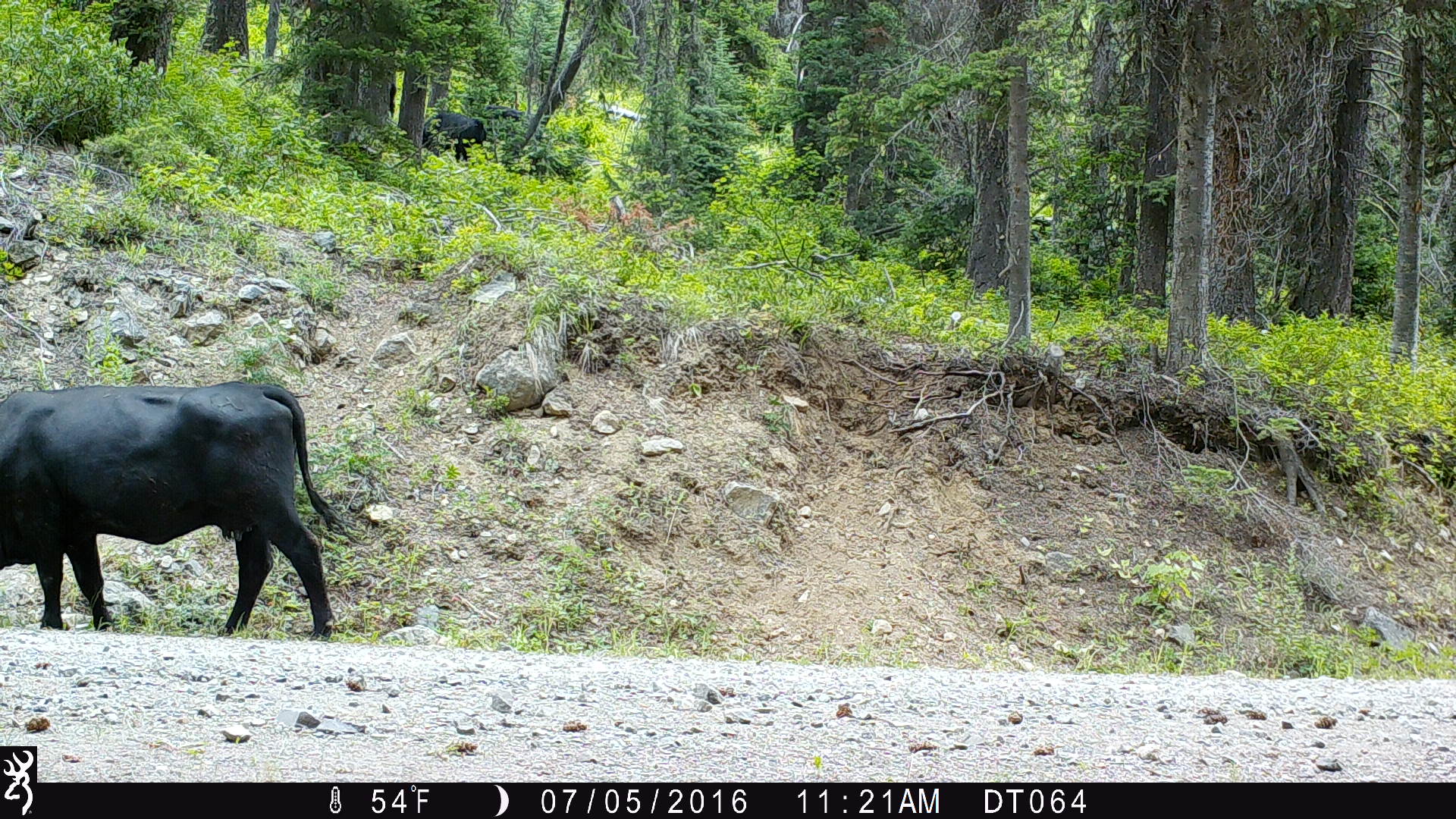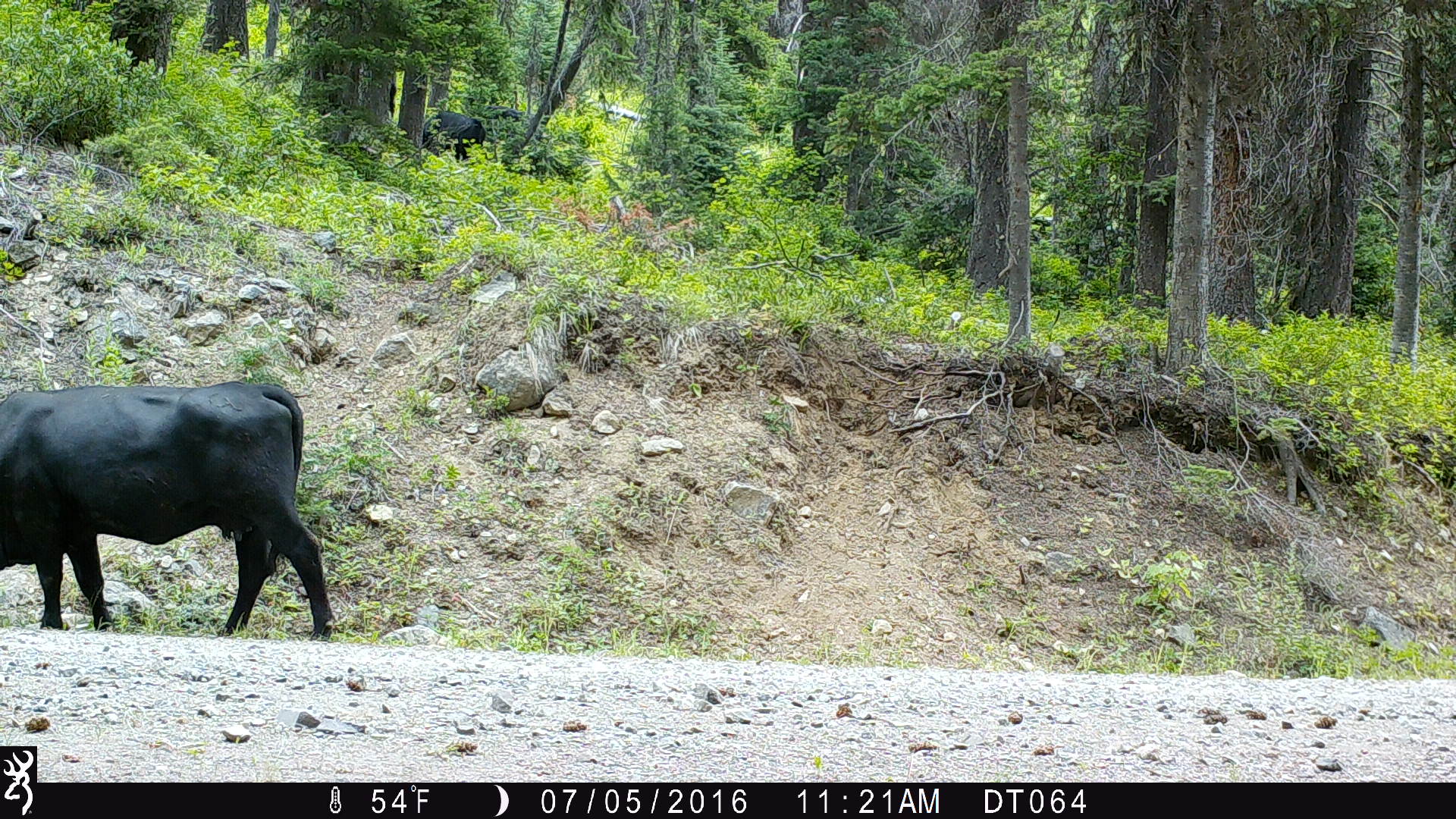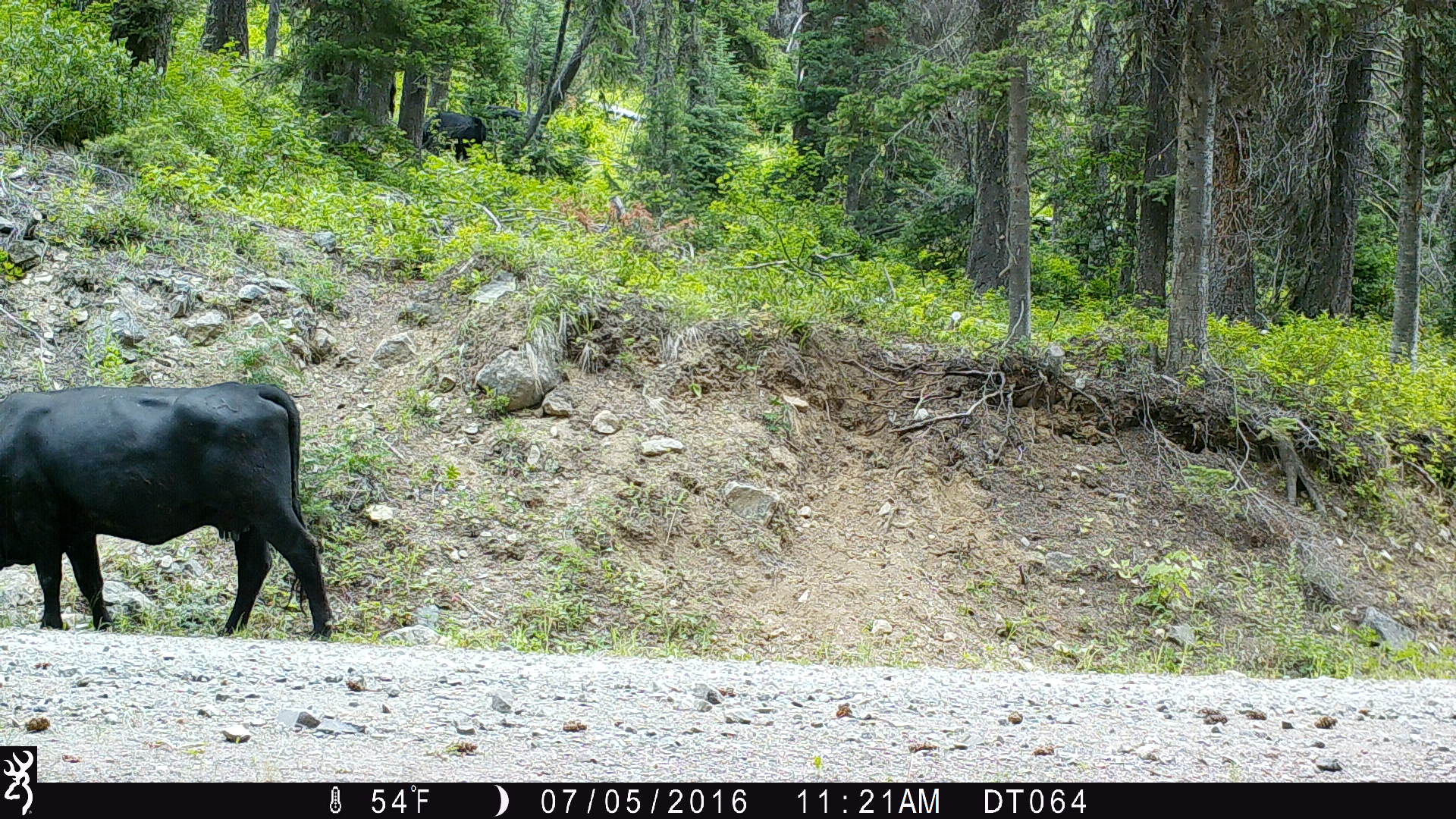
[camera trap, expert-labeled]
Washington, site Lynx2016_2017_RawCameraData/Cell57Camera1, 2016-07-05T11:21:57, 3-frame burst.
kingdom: Animalia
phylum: Chordata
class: Mammalia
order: Artiodactyla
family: Bovidae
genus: Bos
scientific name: Bos taurus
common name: domestic cattle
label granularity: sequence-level